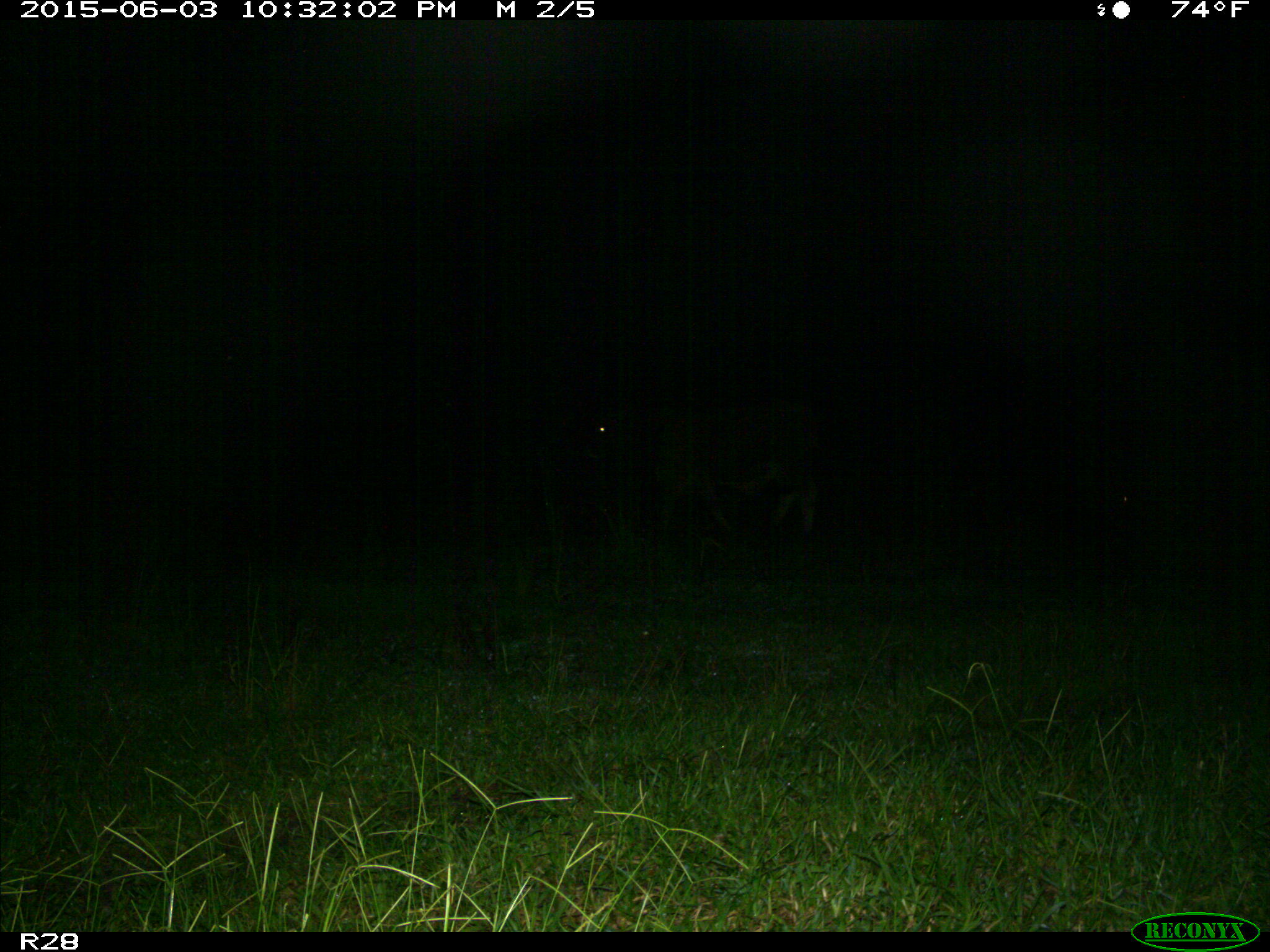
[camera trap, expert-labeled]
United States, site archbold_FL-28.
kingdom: Animalia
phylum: Chordata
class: Mammalia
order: Artiodactyla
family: Bovidae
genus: Bos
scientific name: Bos taurus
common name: domestic cow